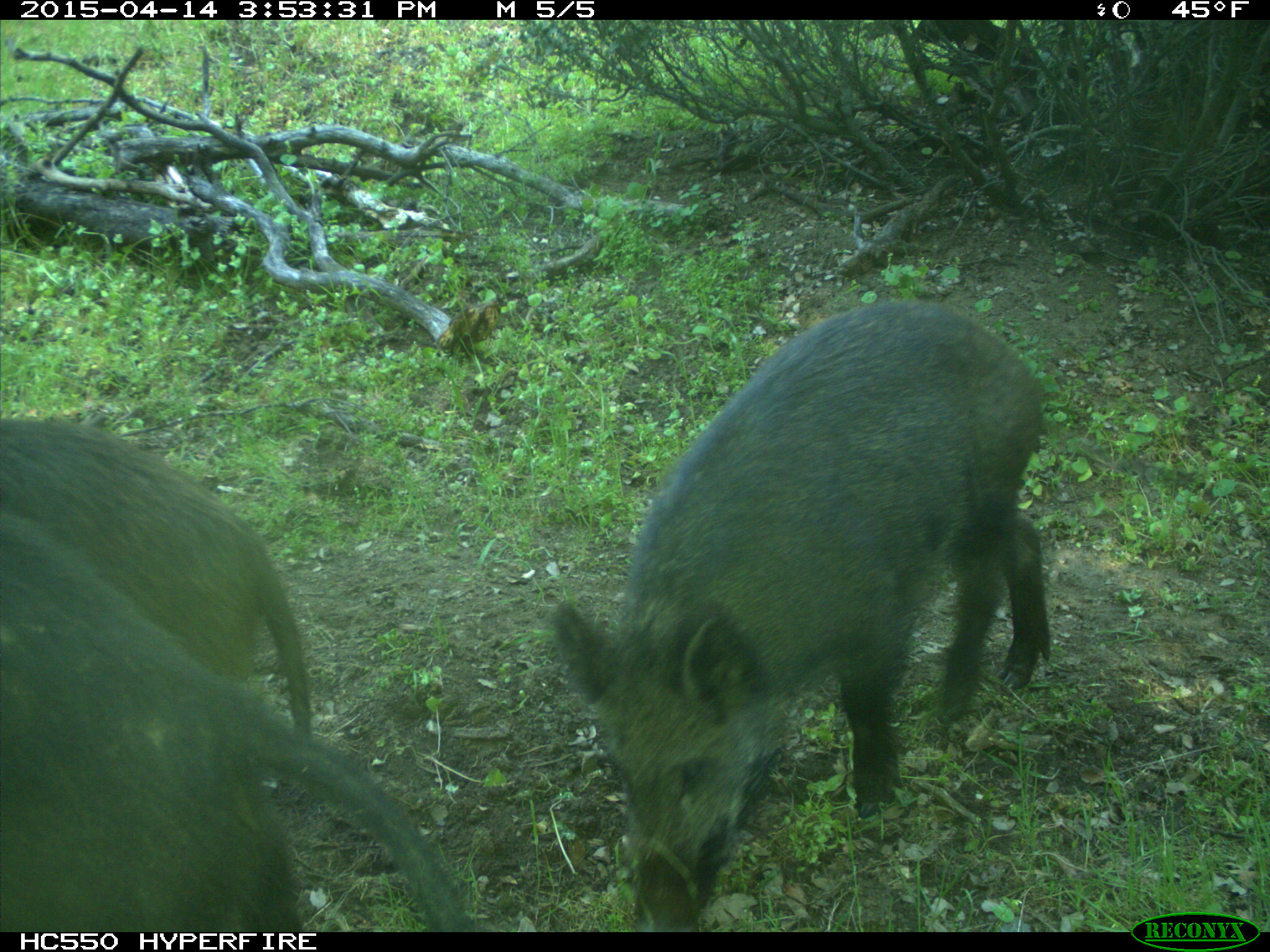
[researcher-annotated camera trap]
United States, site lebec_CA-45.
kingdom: Animalia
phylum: Chordata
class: Mammalia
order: Artiodactyla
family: Suidae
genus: Sus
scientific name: Sus scrofa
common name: wild boar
Sus scrofa (wild boar).